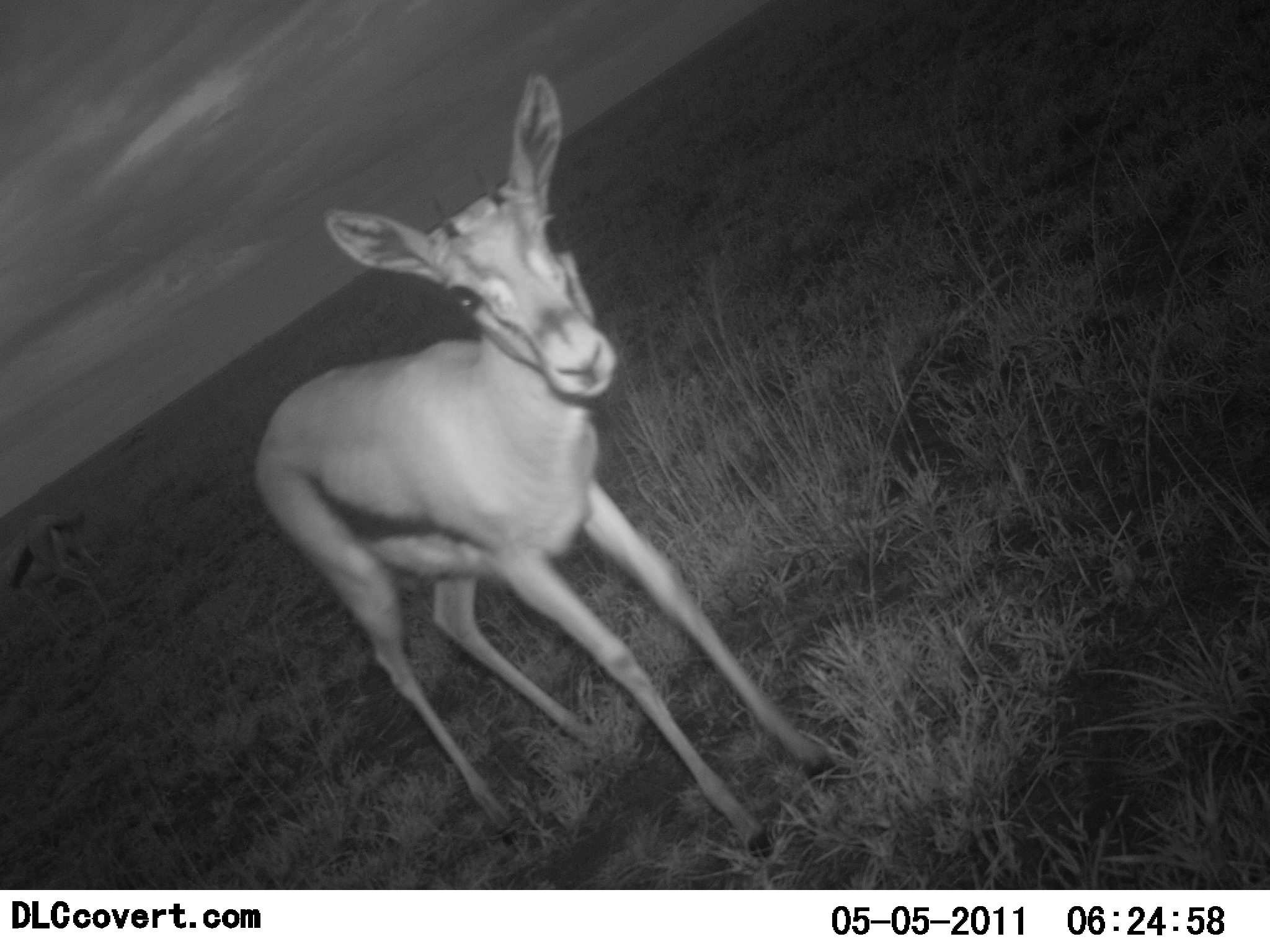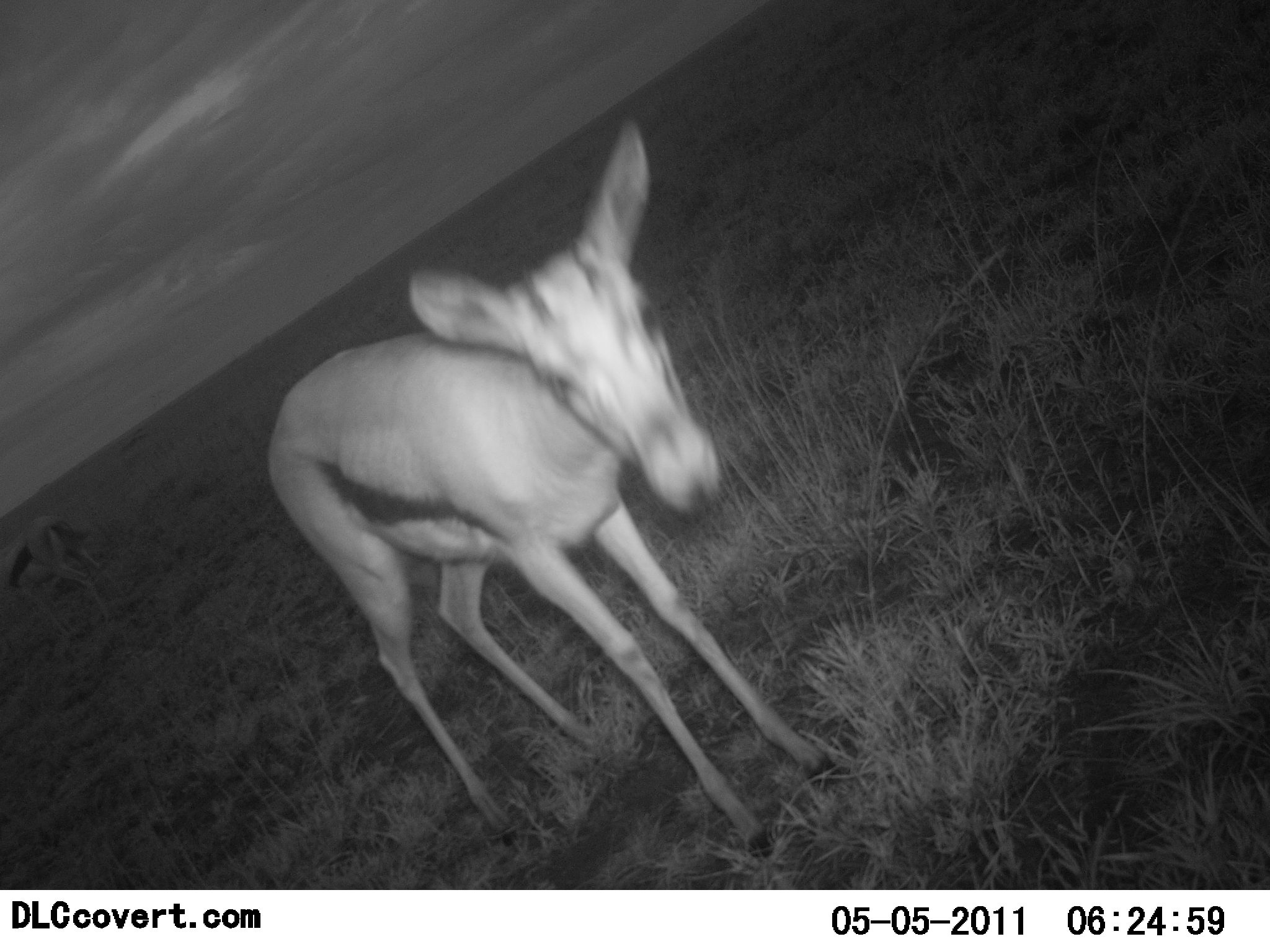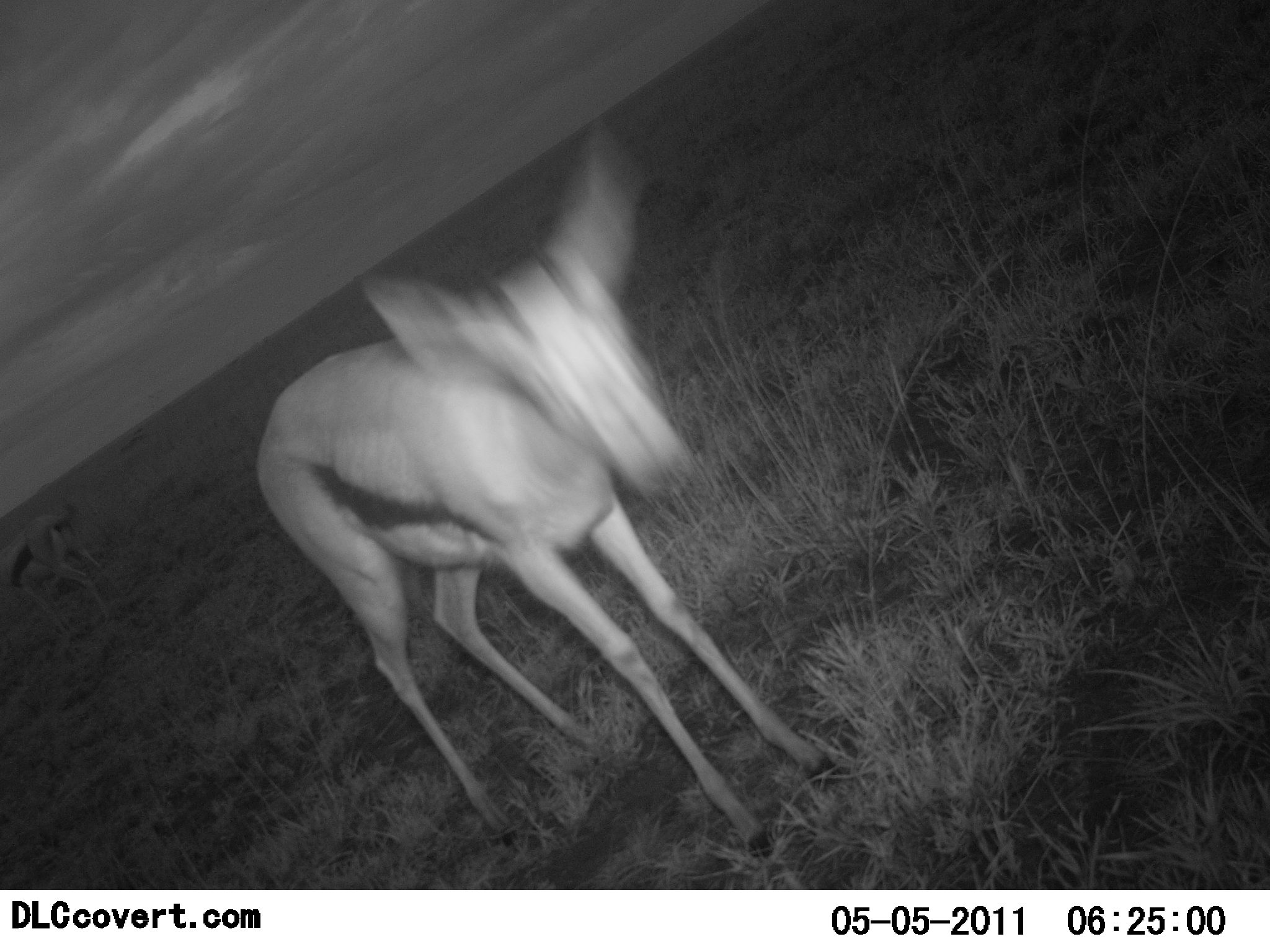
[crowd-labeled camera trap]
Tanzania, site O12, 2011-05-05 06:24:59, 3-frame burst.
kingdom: Animalia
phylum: Chordata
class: Mammalia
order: Artiodactyla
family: Bovidae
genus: Eudorcas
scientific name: Eudorcas thomsonii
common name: thomson's gazelle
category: gazellethomsons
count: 2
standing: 100%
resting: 0%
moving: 10%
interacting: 20%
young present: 40%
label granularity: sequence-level